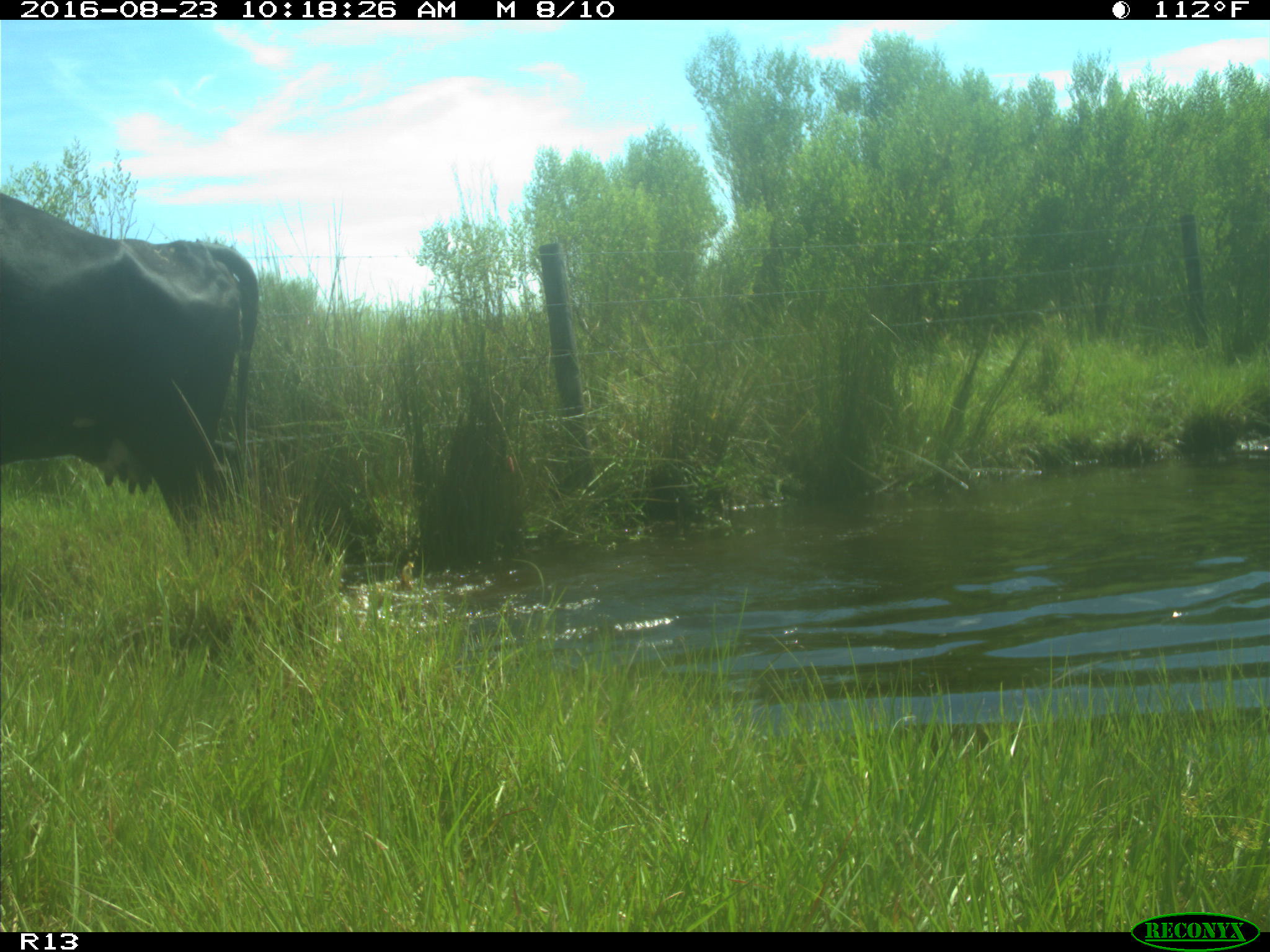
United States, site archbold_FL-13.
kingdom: Animalia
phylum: Chordata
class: Mammalia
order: Artiodactyla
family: Bovidae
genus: Bos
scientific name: Bos taurus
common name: domestic cow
Bos taurus (domestic cow).